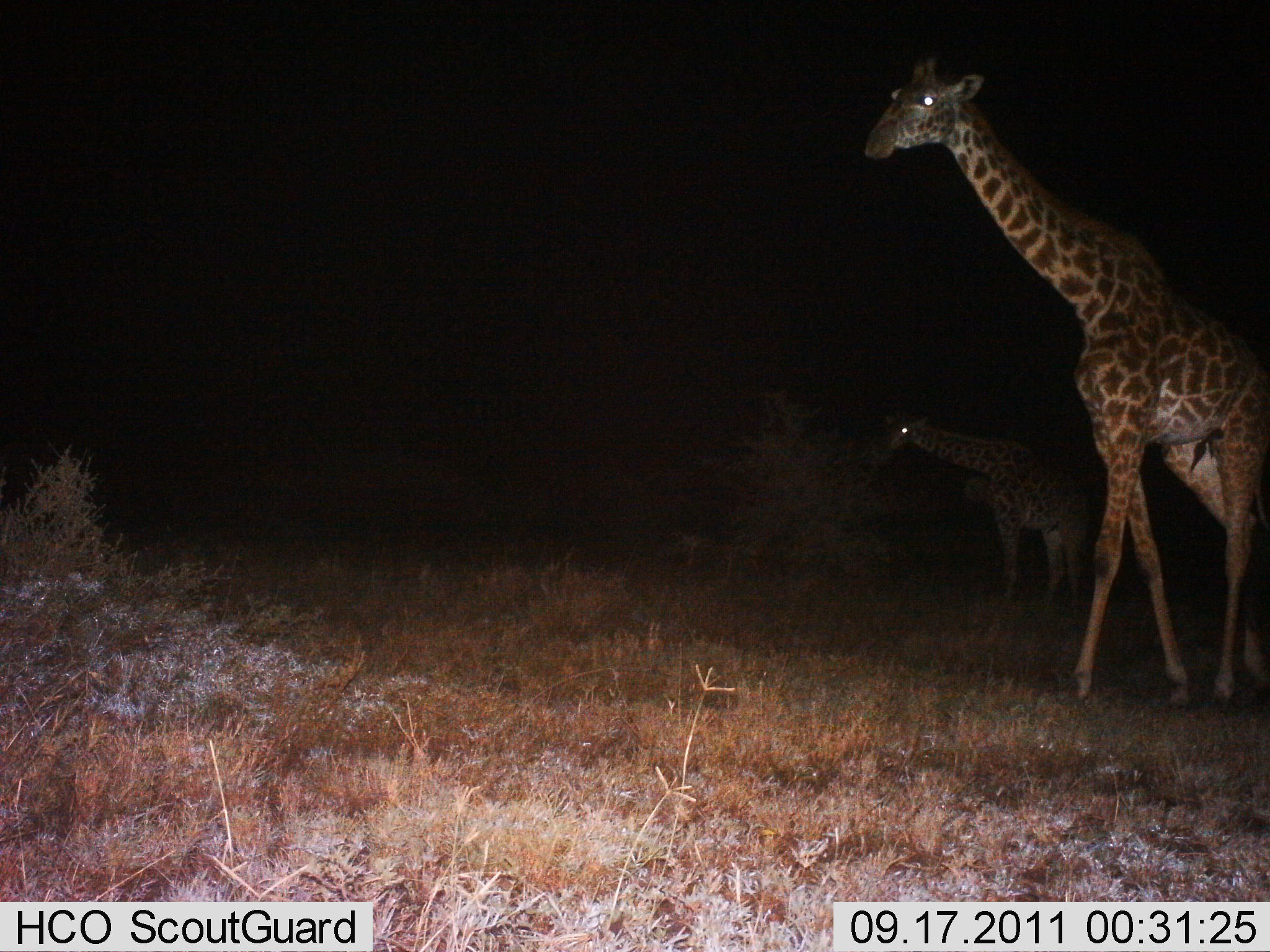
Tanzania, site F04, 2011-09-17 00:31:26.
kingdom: Animalia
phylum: Chordata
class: Mammalia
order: Artiodactyla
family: Giraffidae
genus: Giraffa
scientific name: Giraffa camelopardalis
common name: giraffe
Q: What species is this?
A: Giraffe (Giraffa camelopardalis).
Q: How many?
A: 2.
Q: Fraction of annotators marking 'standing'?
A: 53%.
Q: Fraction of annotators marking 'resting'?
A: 0%.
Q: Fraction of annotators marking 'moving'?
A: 53%.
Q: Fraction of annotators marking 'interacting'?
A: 0%.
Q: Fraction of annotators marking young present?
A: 12%.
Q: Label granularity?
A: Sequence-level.